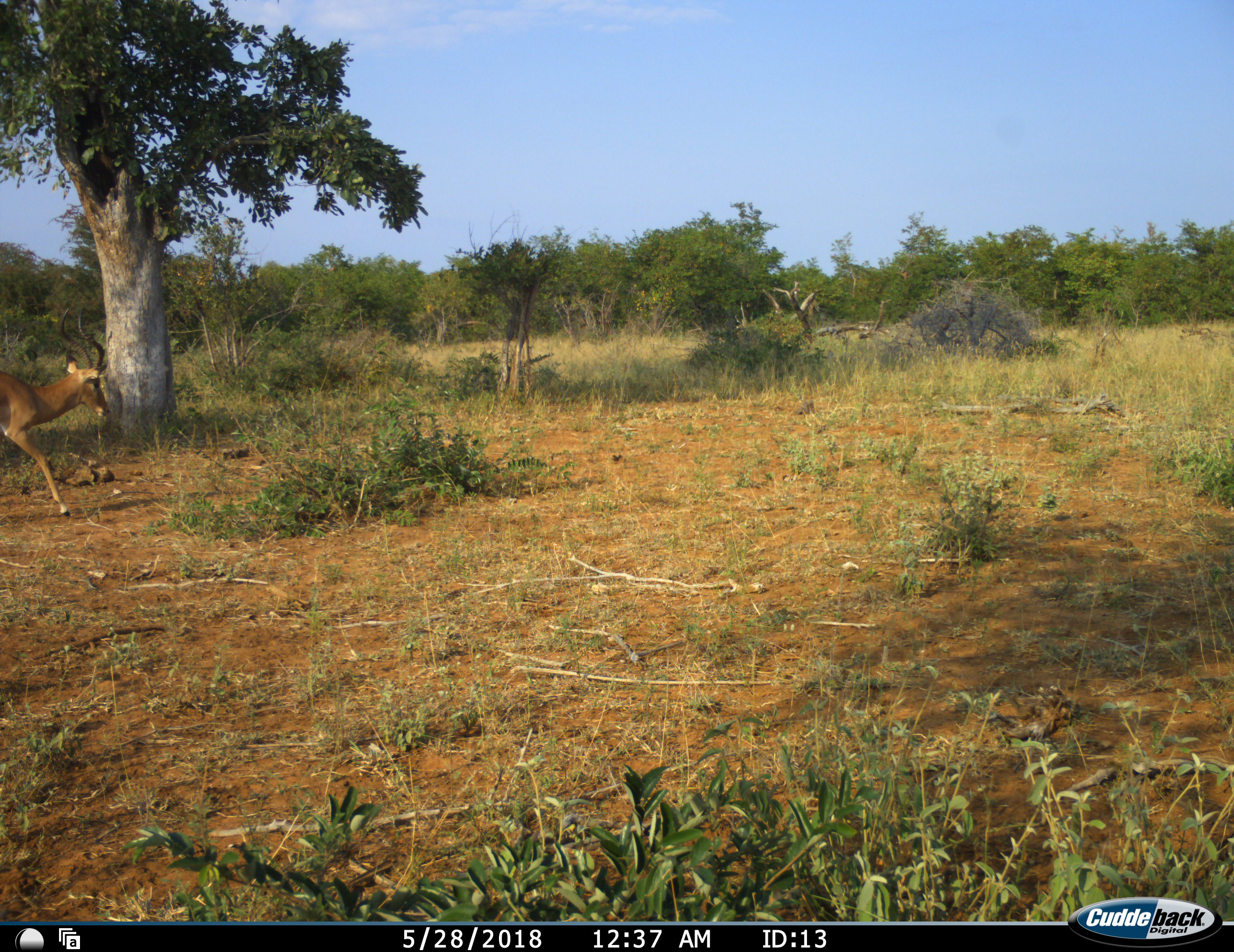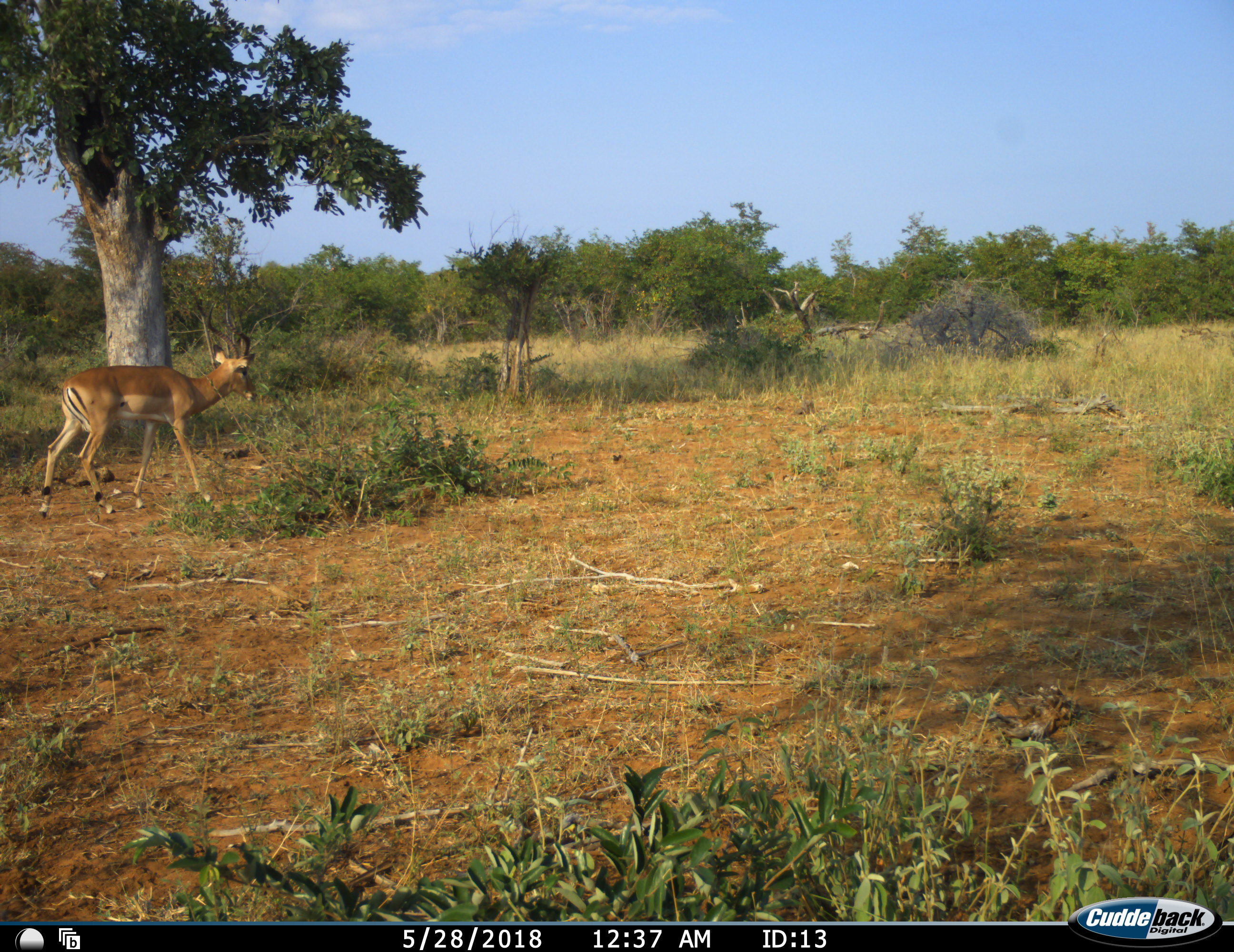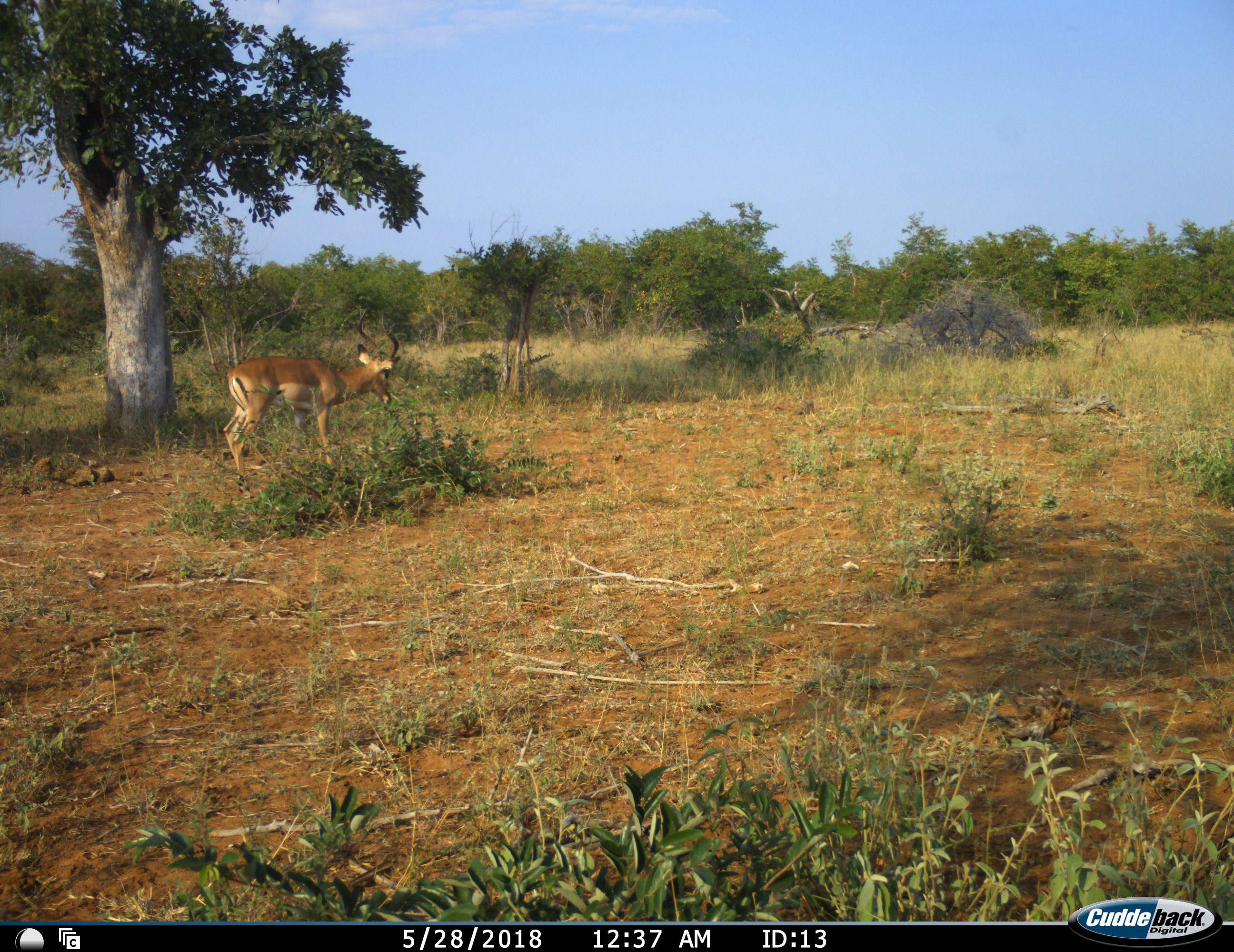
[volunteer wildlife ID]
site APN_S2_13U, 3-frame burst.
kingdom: Animalia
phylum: Chordata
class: Mammalia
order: Artiodactyla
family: Bovidae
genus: Aepyceros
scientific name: Aepyceros melampus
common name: impala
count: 1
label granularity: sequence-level